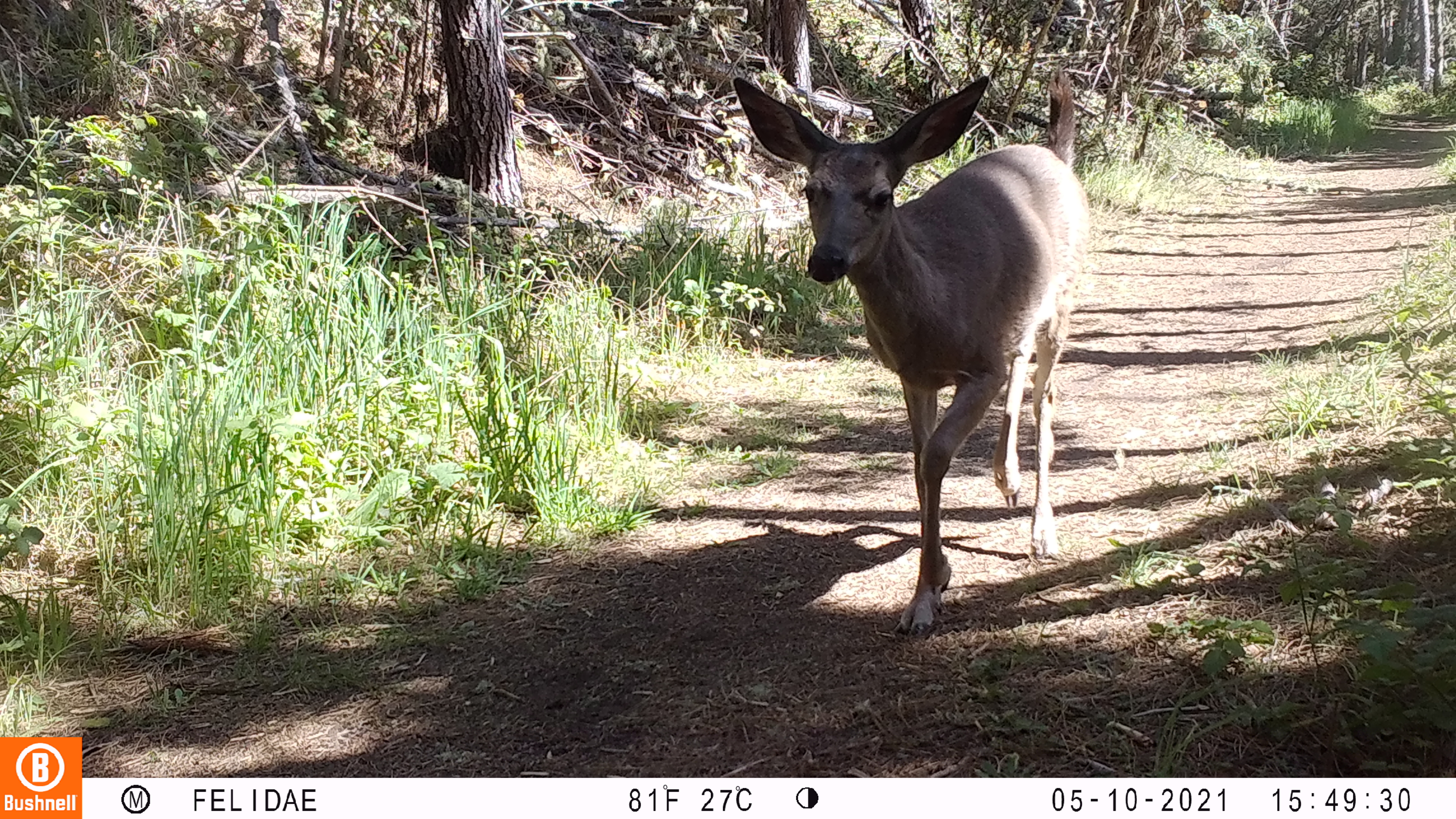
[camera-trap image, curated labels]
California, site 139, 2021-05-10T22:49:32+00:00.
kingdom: Animalia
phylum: Chordata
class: Mammalia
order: Artiodactyla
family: Cervidae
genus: Odocoileus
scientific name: Odocoileus hemionus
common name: mule deer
Mule deer (Odocoileus hemionus).